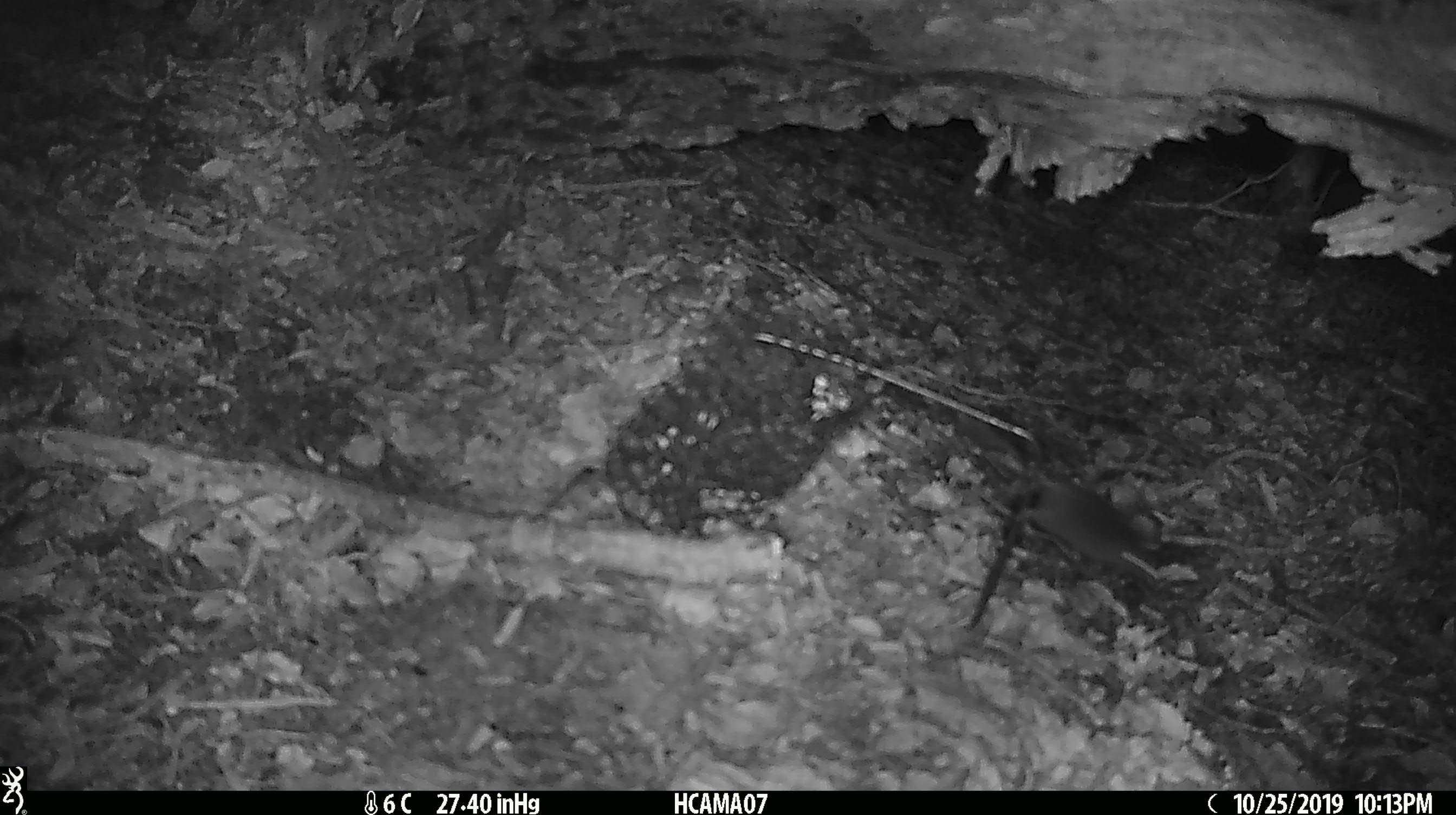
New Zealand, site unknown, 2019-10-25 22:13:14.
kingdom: Animalia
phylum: Chordata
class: Mammalia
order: Rodentia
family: Muridae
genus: Mus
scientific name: Mus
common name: mouse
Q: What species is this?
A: Mouse (Mus).